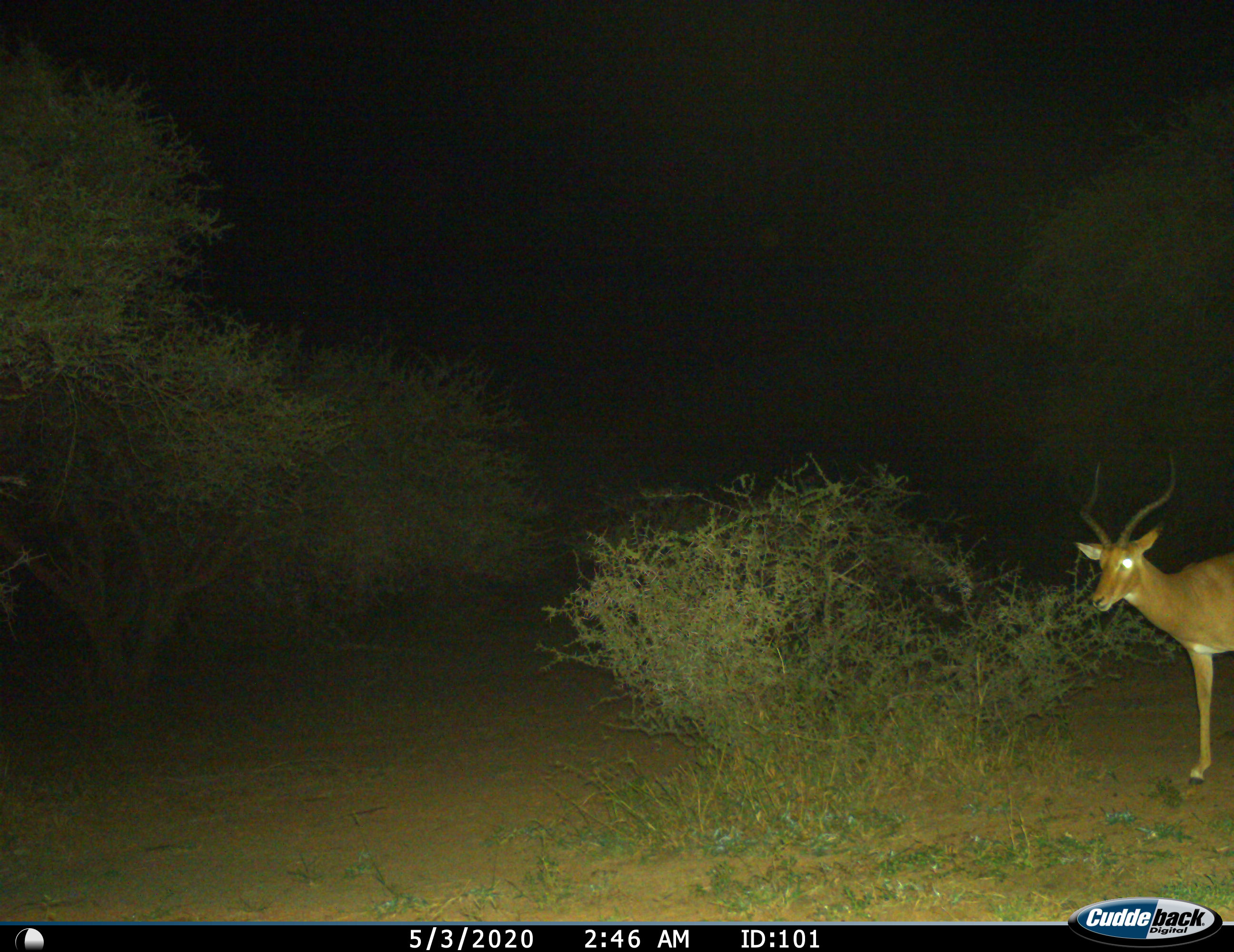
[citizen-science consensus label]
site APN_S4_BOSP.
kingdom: Animalia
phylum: Chordata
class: Mammalia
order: Artiodactyla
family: Bovidae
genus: Aepyceros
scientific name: Aepyceros melampus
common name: impala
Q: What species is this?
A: Impala (Aepyceros melampus).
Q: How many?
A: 1.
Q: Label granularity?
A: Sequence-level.